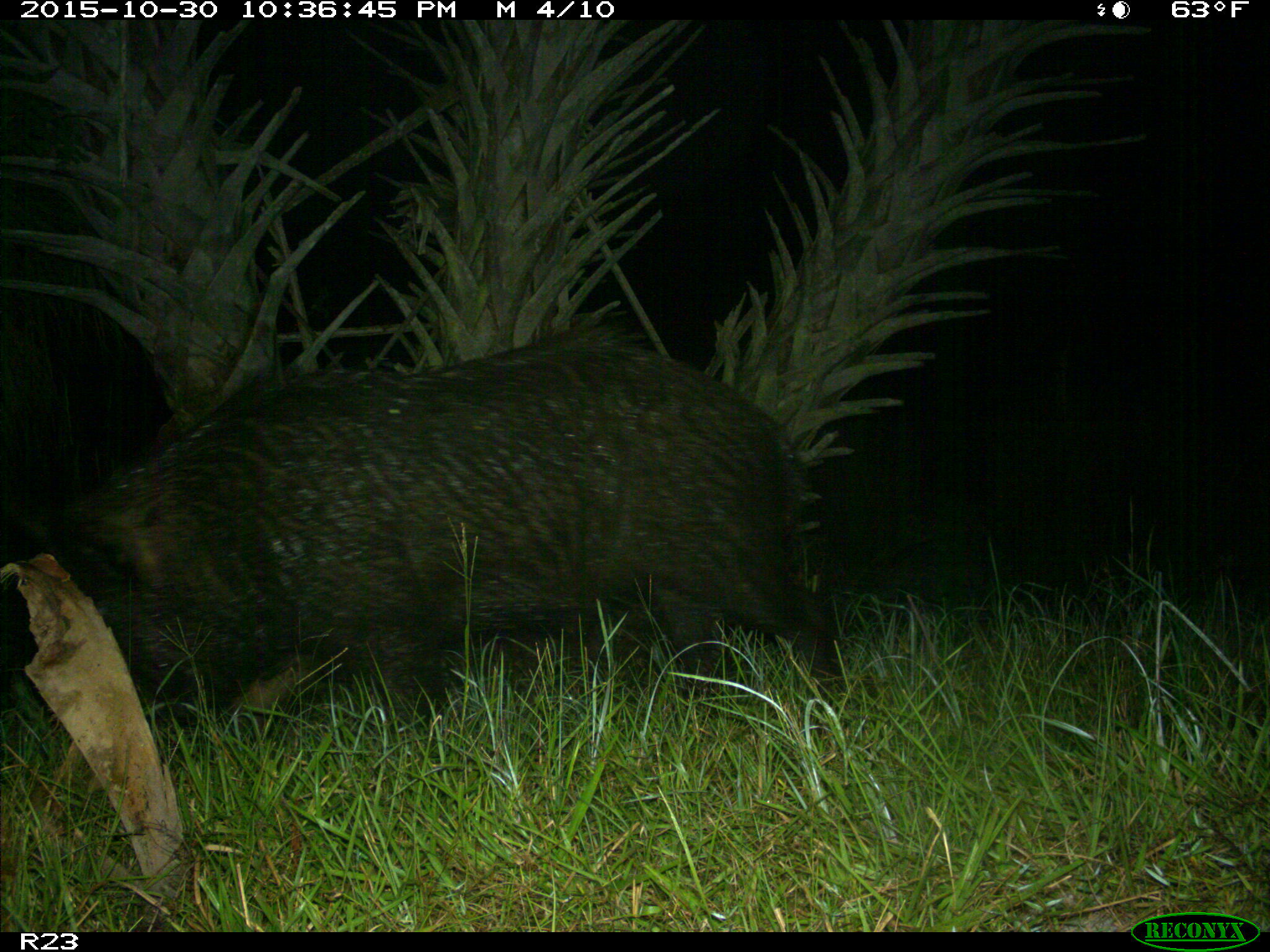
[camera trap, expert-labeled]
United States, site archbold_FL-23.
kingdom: Animalia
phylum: Chordata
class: Mammalia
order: Artiodactyla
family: Suidae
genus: Sus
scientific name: Sus scrofa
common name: wild boar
Sus scrofa (wild boar).